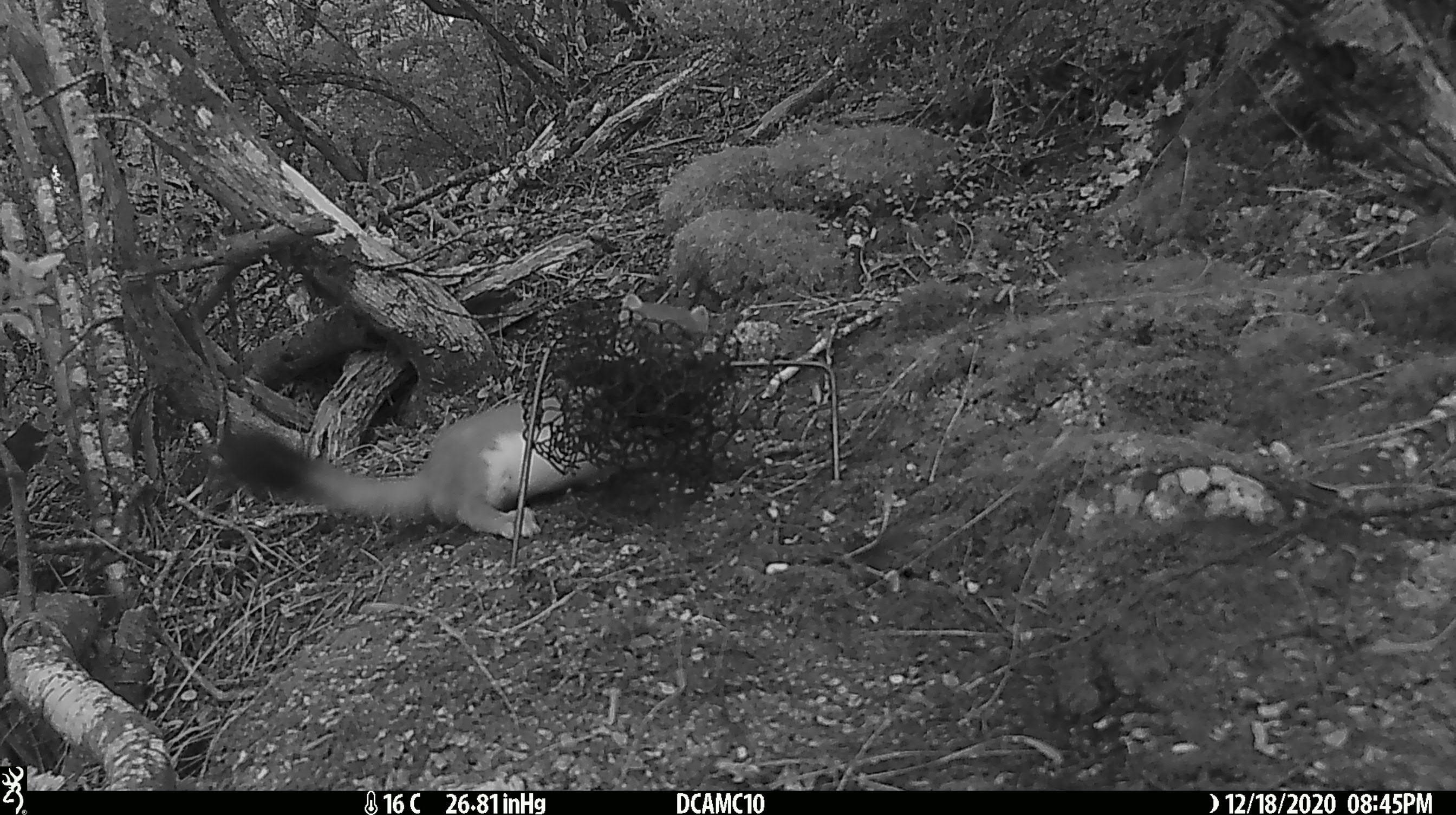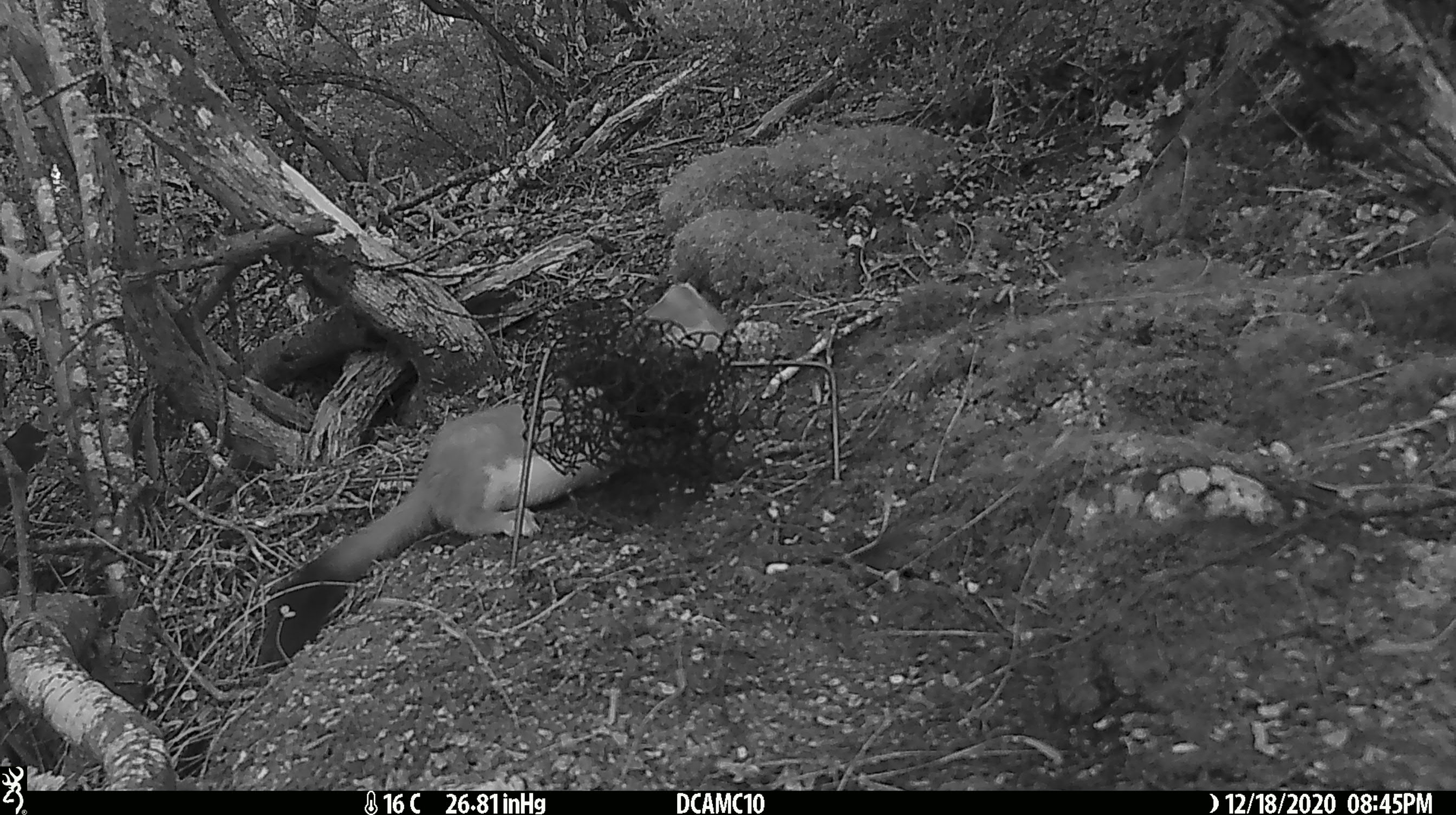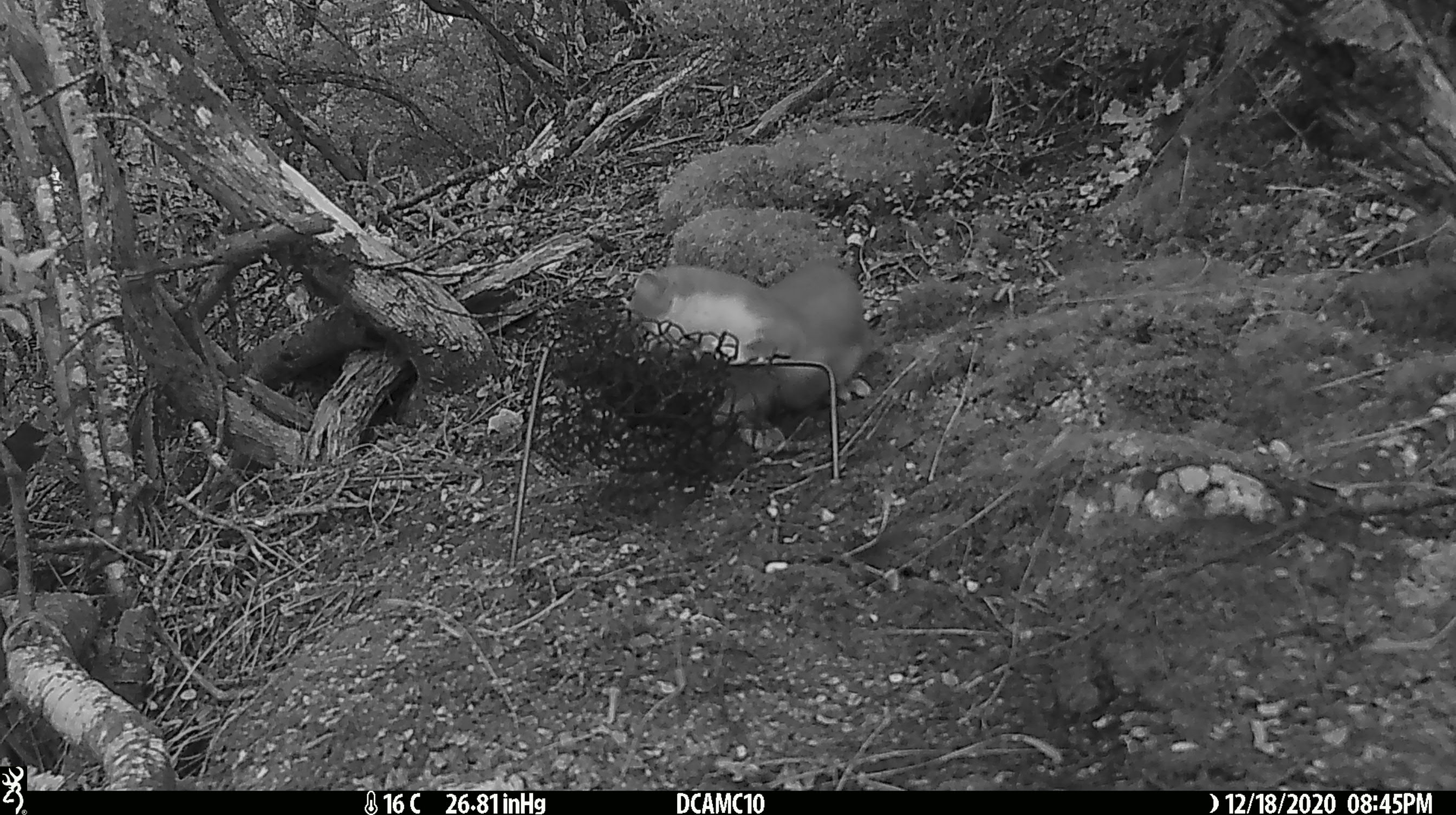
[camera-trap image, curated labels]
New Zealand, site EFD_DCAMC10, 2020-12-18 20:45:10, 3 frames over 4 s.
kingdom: Animalia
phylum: Chordata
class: Mammalia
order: Carnivora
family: Mustelidae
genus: Mustela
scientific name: Mustela erminea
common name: stoat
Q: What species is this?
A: Stoat (Mustela erminea).